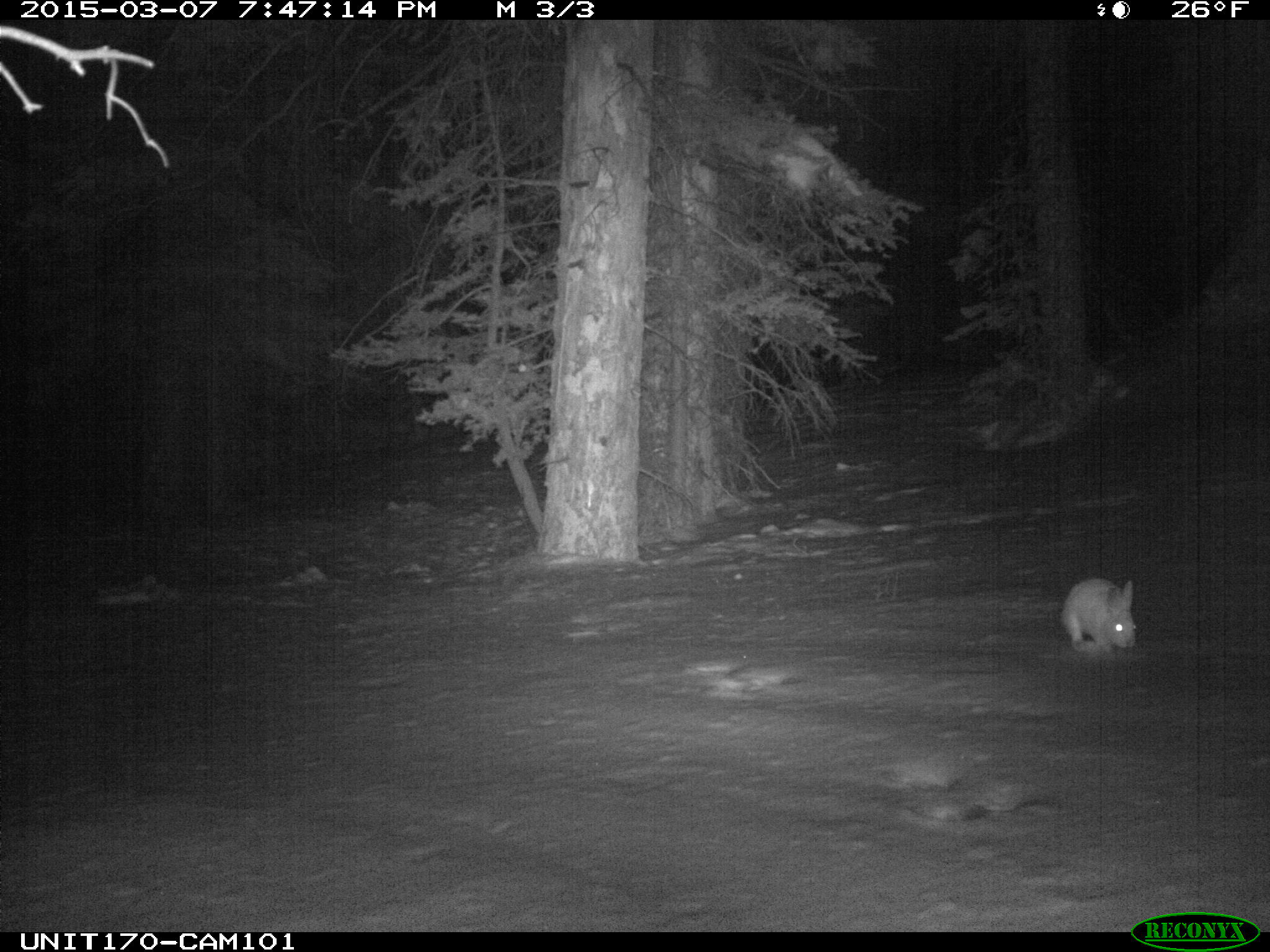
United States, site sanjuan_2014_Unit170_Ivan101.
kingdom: Animalia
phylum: Chordata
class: Mammalia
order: Lagomorpha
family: Leporidae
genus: Lepus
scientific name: Lepus americanus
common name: snowshoe hare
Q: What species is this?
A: Lepus americanus (snowshoe hare).